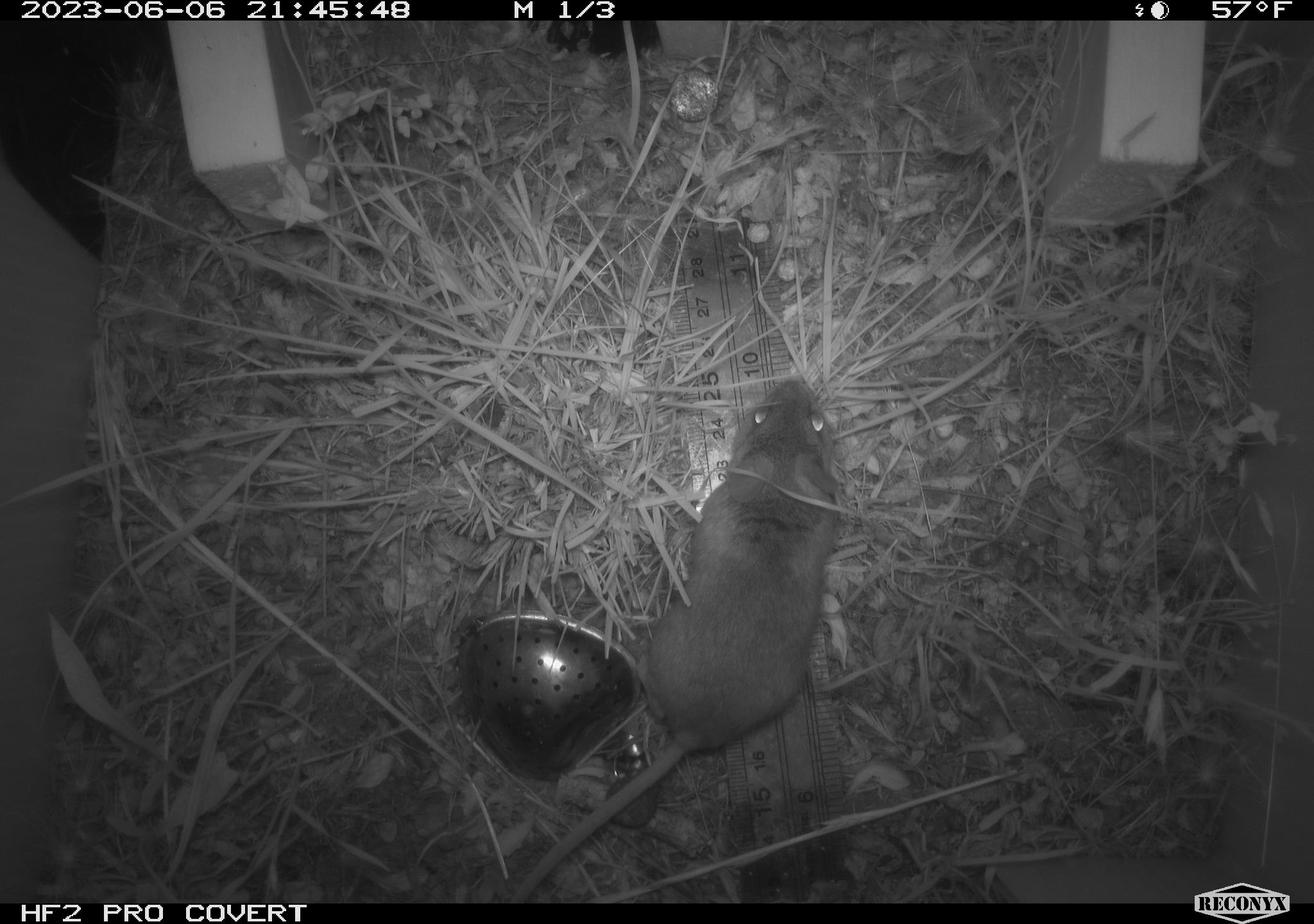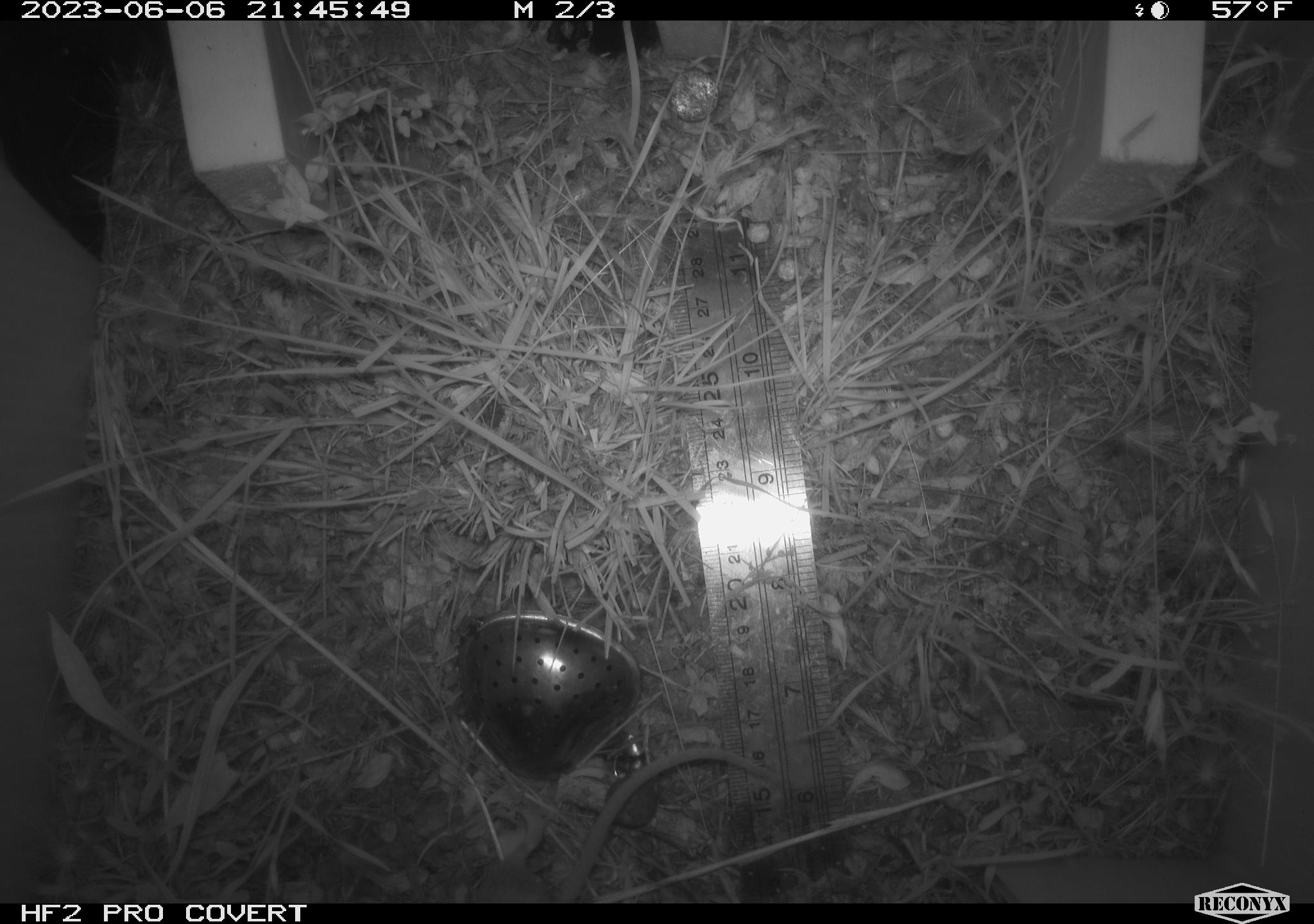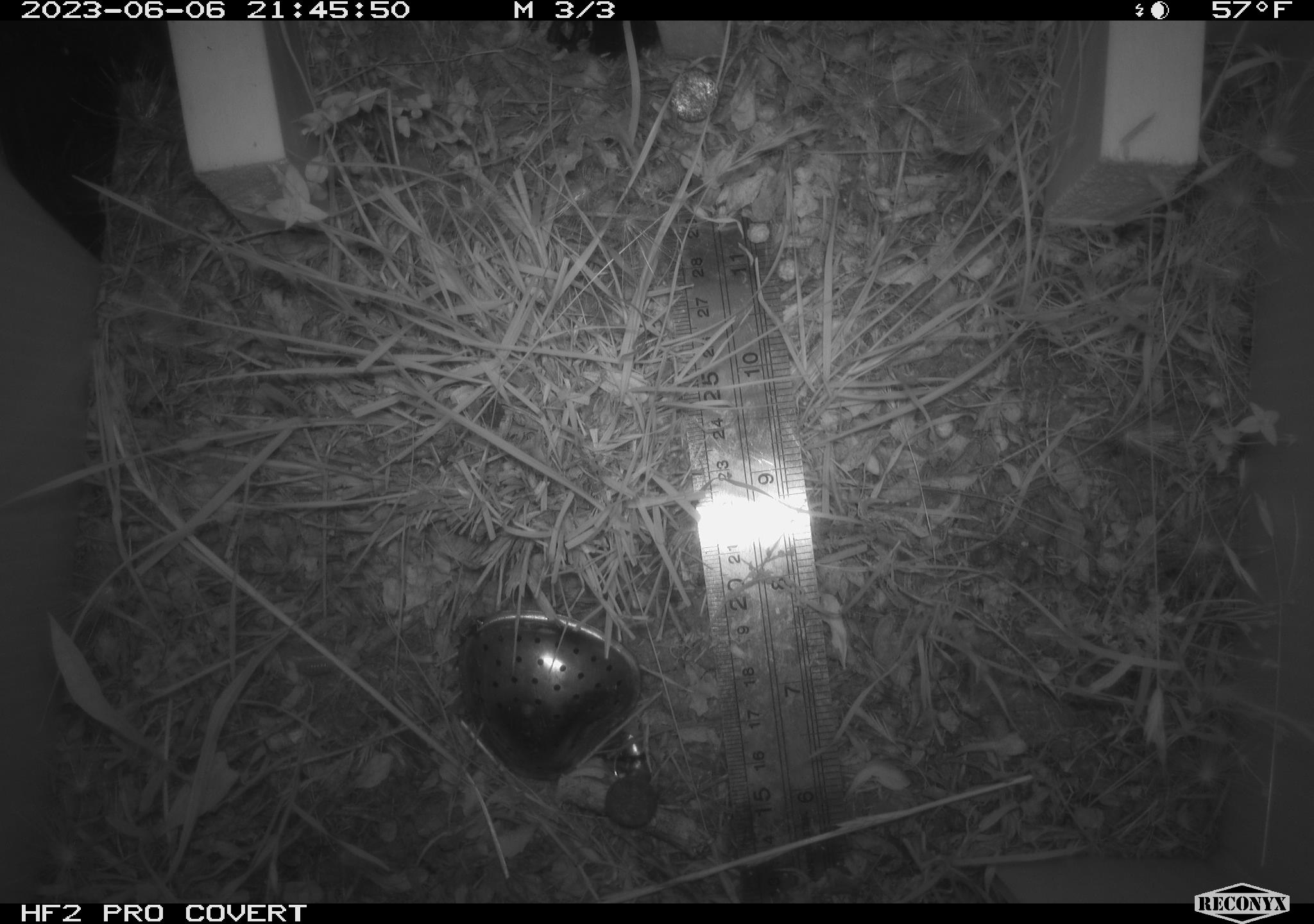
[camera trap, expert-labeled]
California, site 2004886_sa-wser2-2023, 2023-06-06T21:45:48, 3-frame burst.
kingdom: Animalia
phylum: Chordata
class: Mammalia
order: Rodentia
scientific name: Rodentia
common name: mouse species